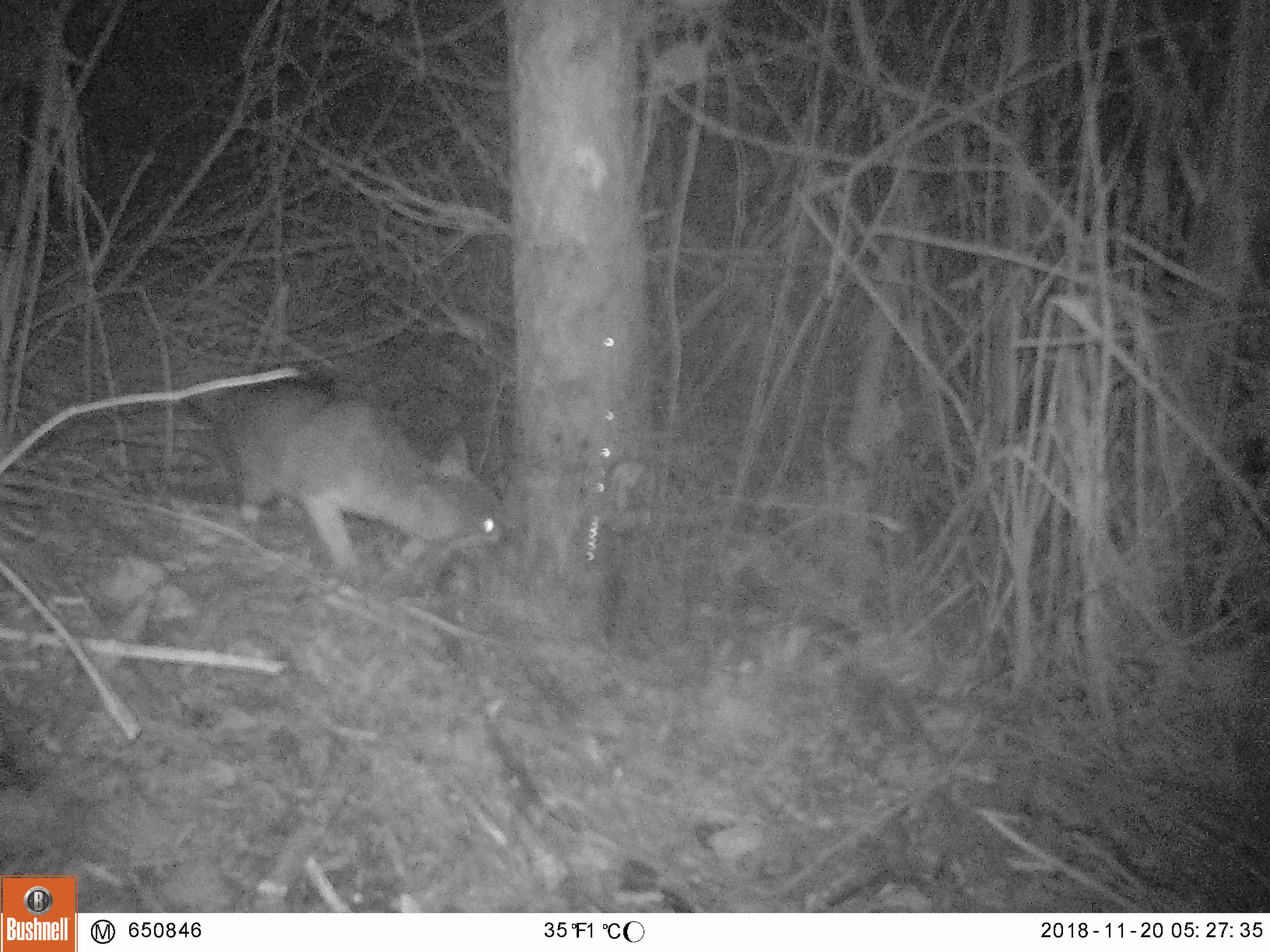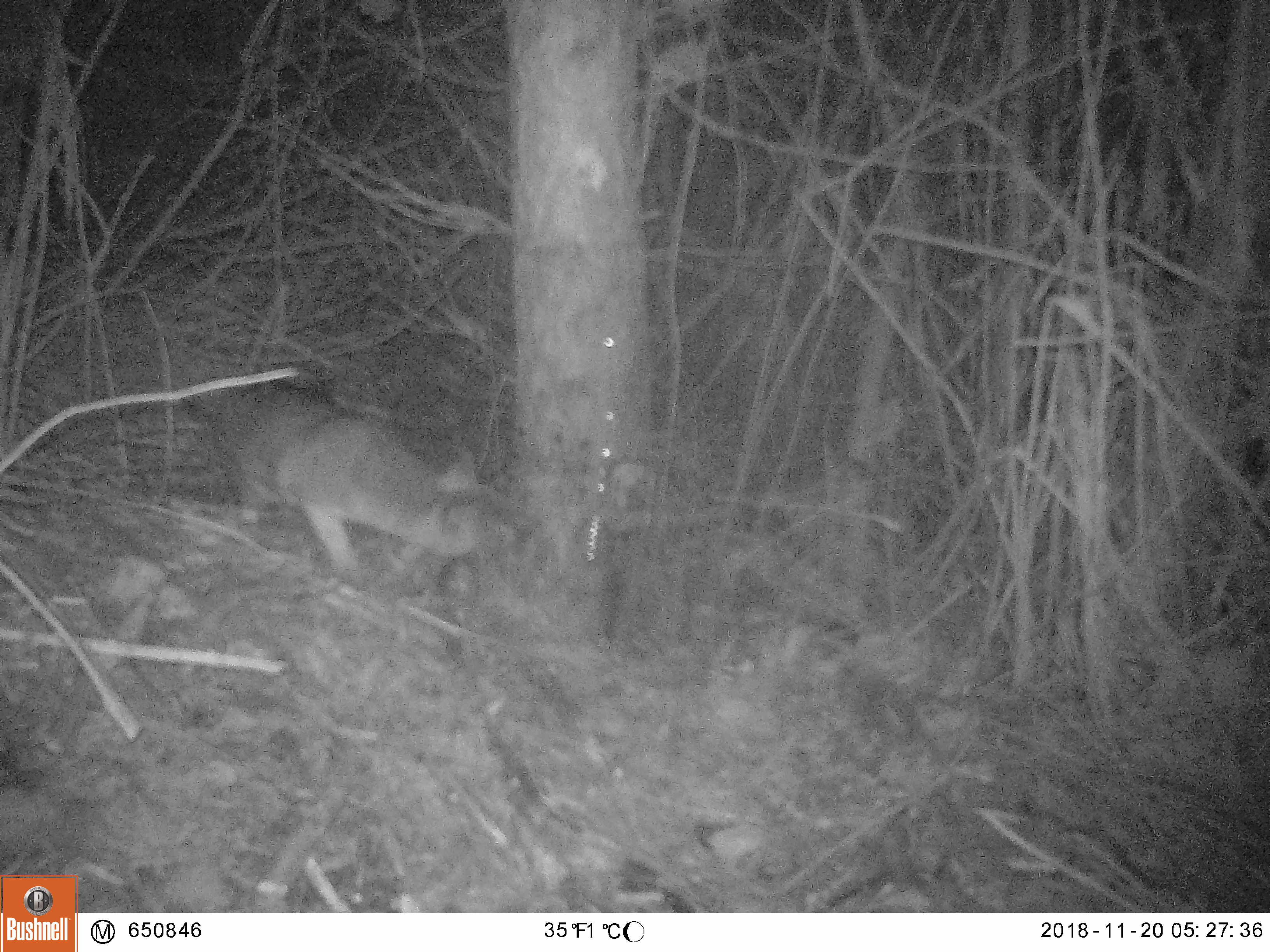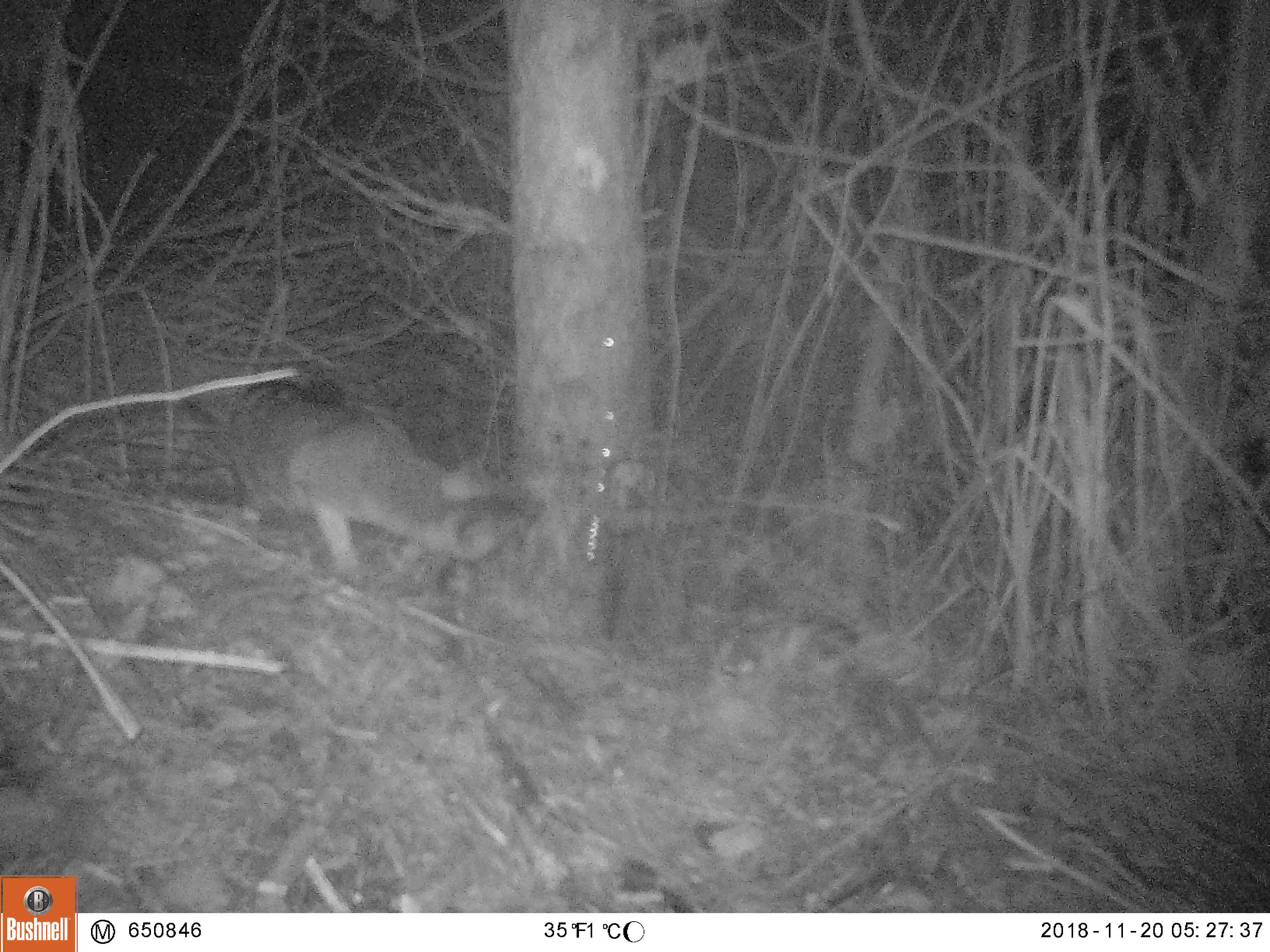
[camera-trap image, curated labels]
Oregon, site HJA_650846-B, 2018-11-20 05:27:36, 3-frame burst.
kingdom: Animalia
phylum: Chordata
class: Mammalia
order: Carnivora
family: Canidae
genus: Urocyon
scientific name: Urocyon cinereoargenteus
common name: gray fox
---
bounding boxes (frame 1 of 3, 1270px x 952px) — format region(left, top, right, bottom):
gray fox: region(154, 343, 540, 592)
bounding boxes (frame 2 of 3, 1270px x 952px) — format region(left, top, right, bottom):
gray fox: region(177, 360, 541, 590)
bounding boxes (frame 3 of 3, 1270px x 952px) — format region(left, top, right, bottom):
gray fox: region(190, 349, 547, 587)